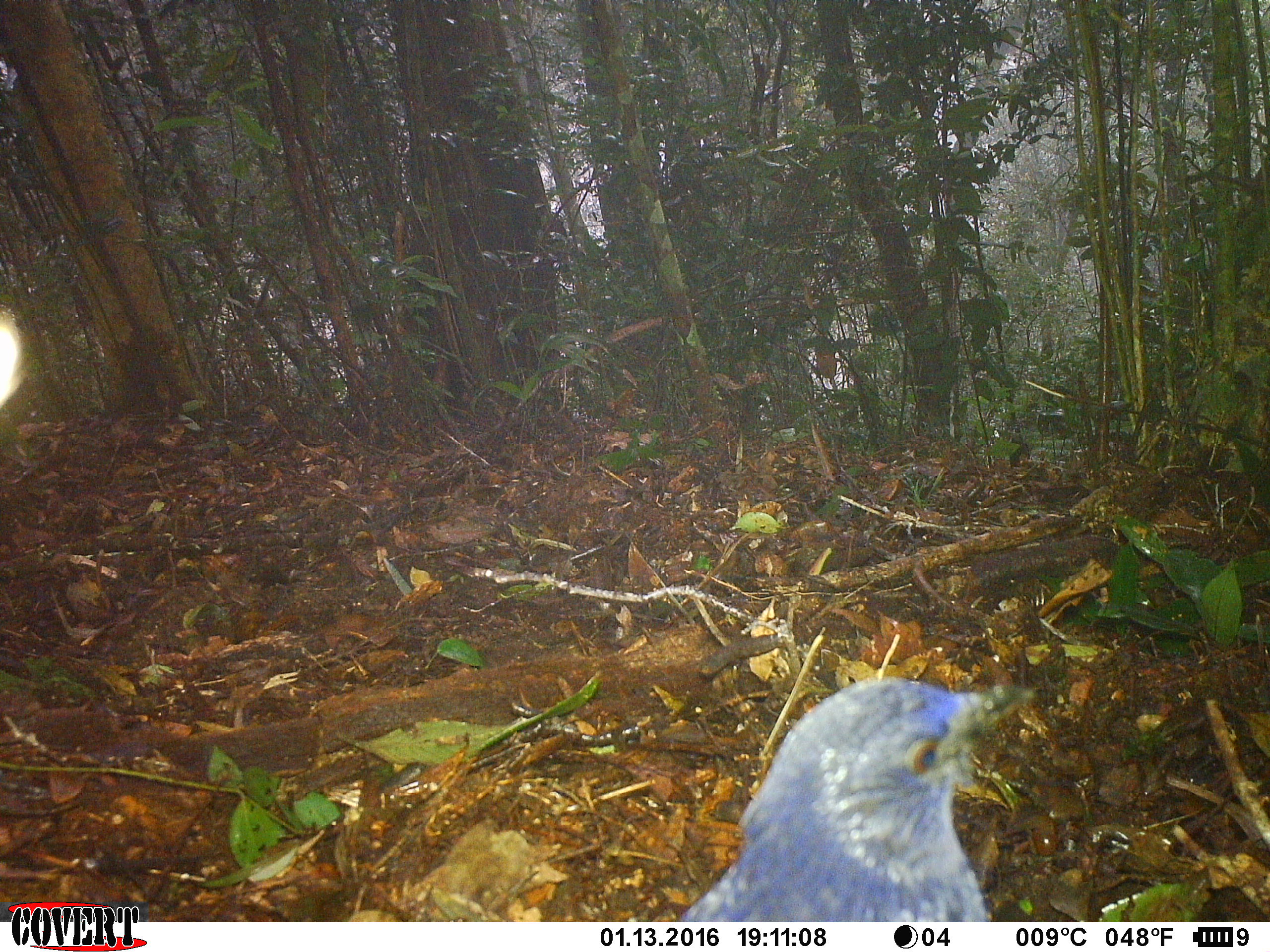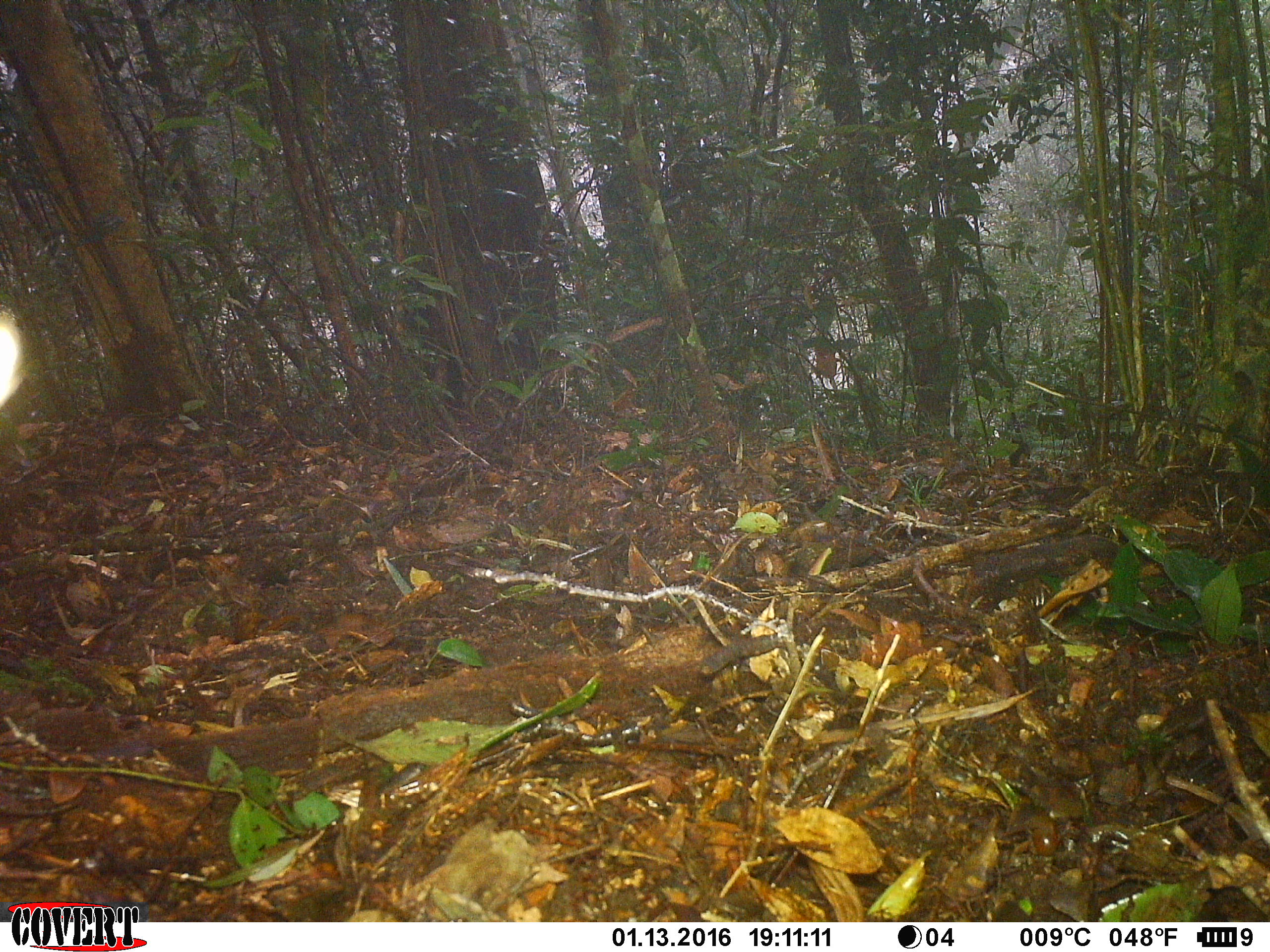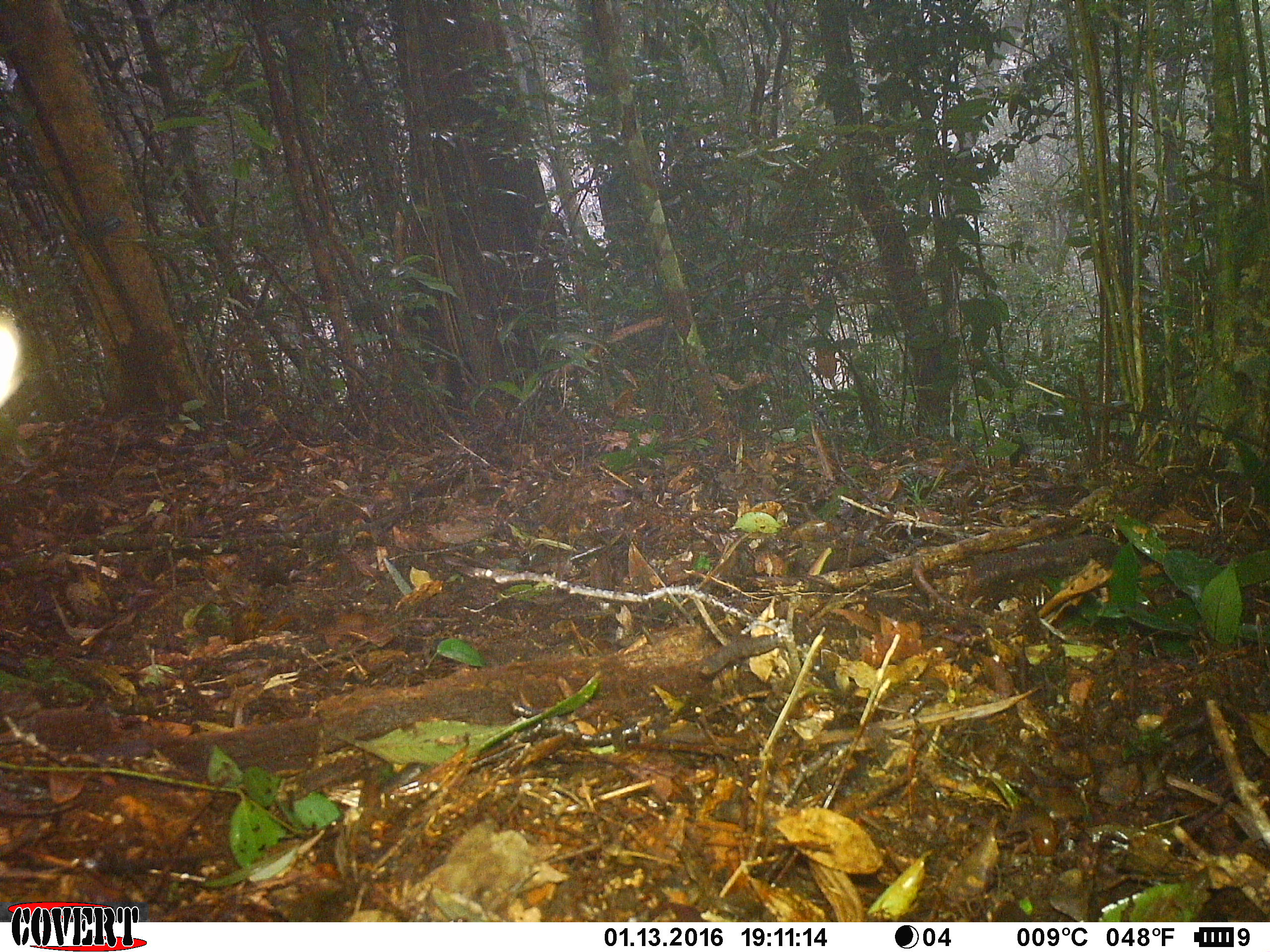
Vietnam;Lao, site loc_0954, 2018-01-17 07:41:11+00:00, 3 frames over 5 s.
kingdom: Animalia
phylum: Chordata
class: Aves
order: Passeriformes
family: Muscicapidae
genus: Myophonus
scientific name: Myophonus caeruleus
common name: blue whistling thrush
Blue whistling thrush (Myophonus caeruleus). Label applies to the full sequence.